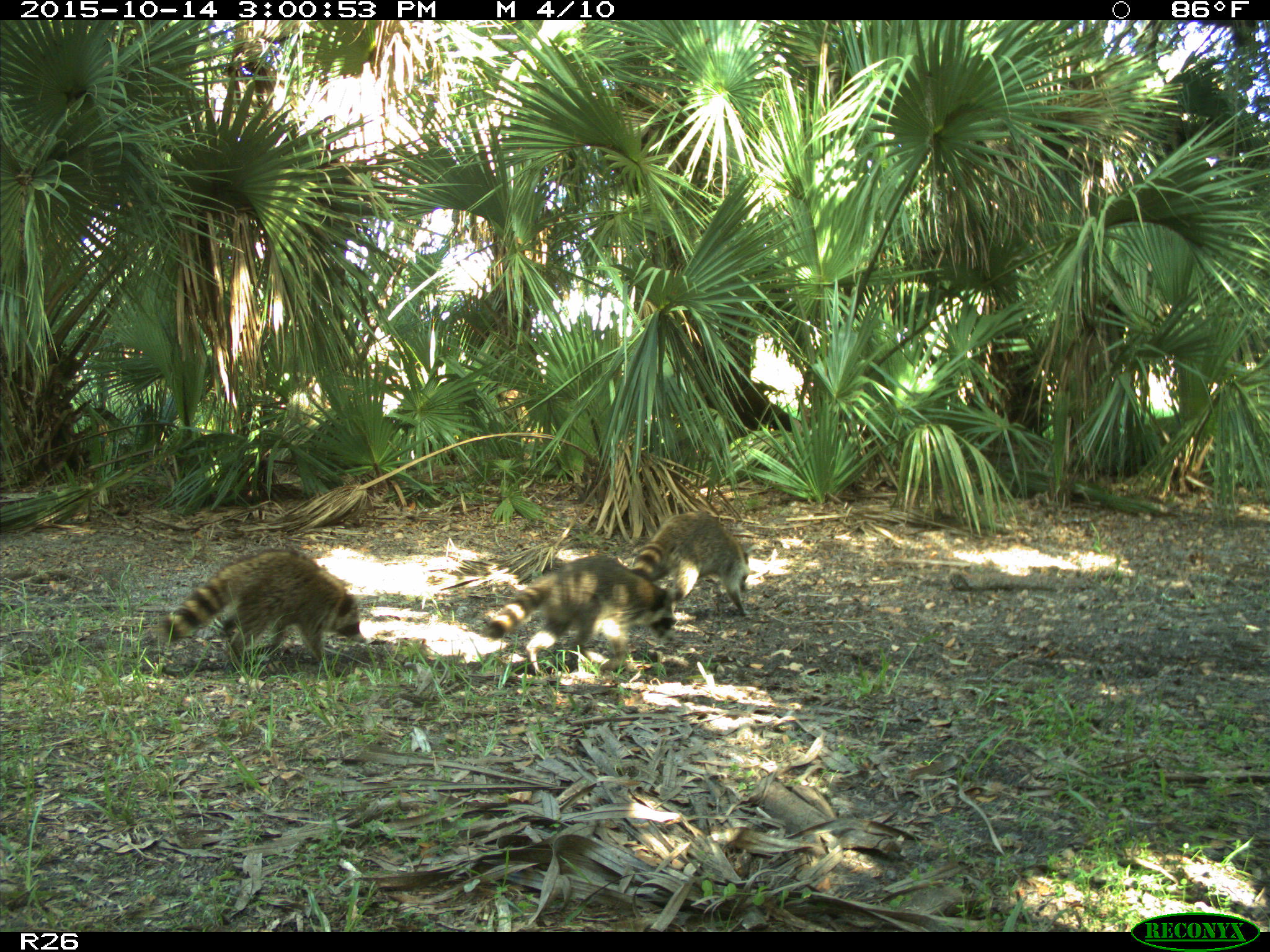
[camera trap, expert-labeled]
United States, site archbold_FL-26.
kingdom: Animalia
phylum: Chordata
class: Mammalia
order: Carnivora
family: Procyonidae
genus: Procyon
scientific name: Procyon lotor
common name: common raccoon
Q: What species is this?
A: Procyon lotor (common raccoon).